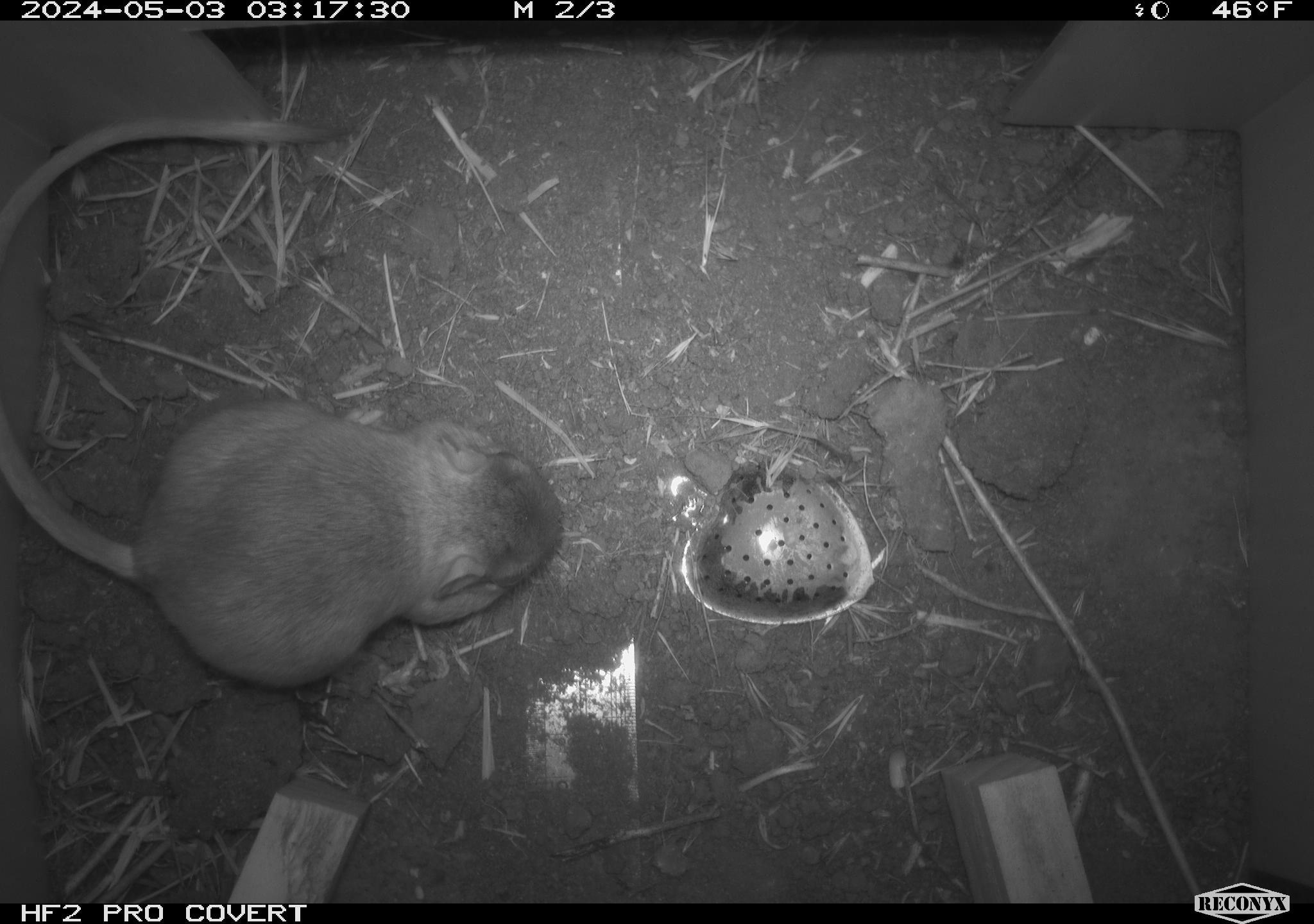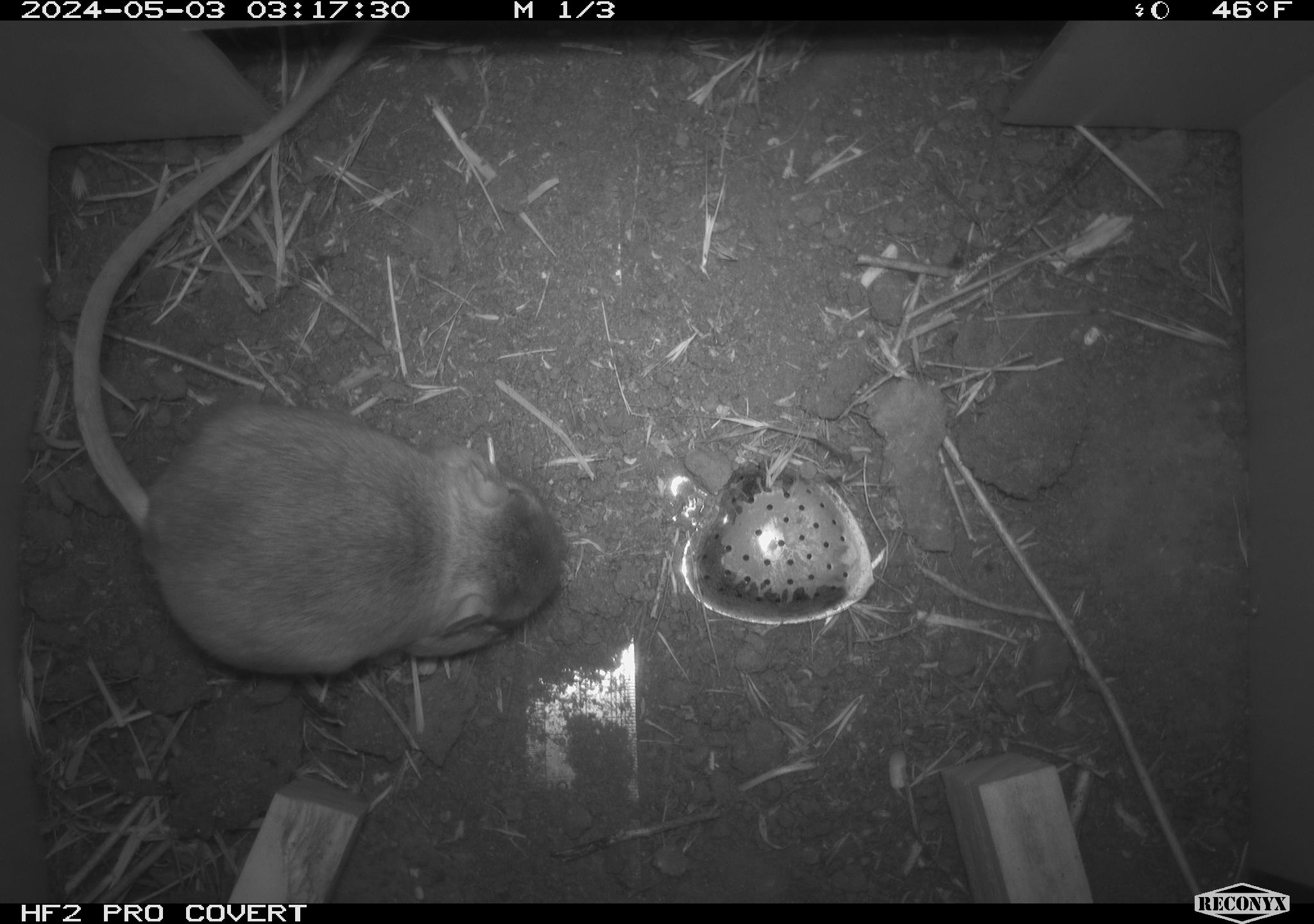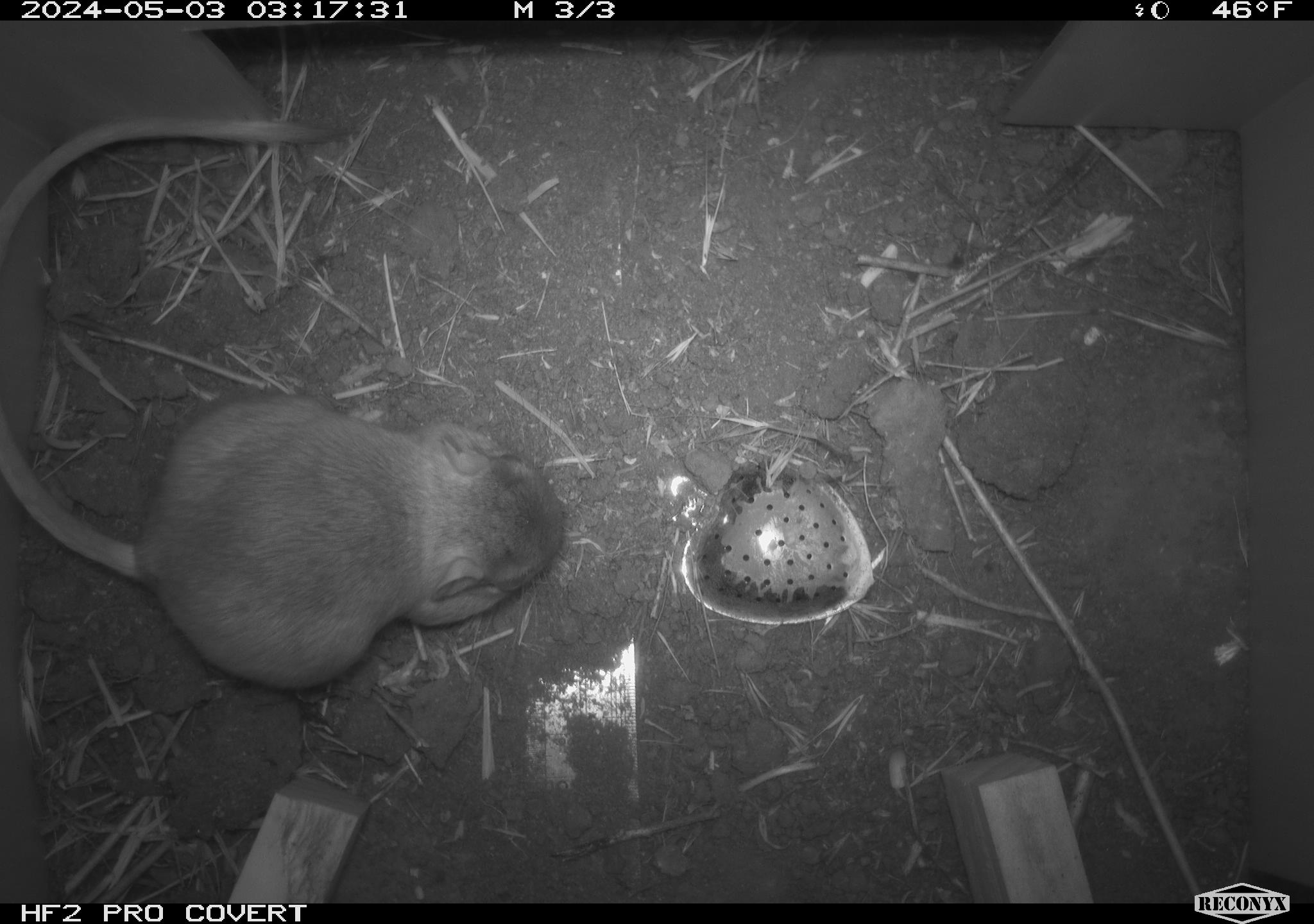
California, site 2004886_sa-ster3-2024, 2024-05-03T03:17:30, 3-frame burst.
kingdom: Animalia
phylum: Chordata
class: Mammalia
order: Rodentia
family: Heteromyidae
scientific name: Heteromyidae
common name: kangaroo rats and pocket mice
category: heteromyidae family